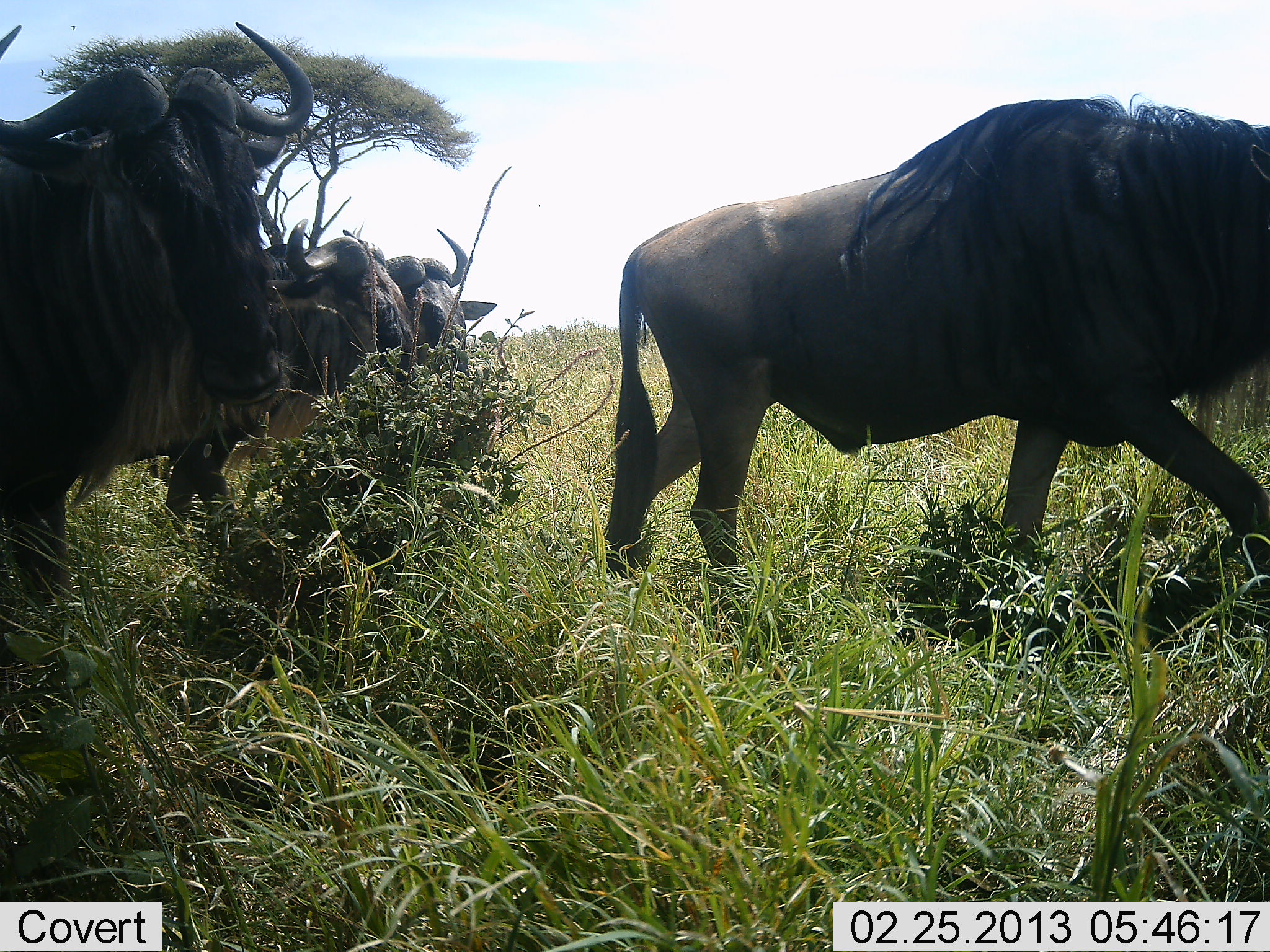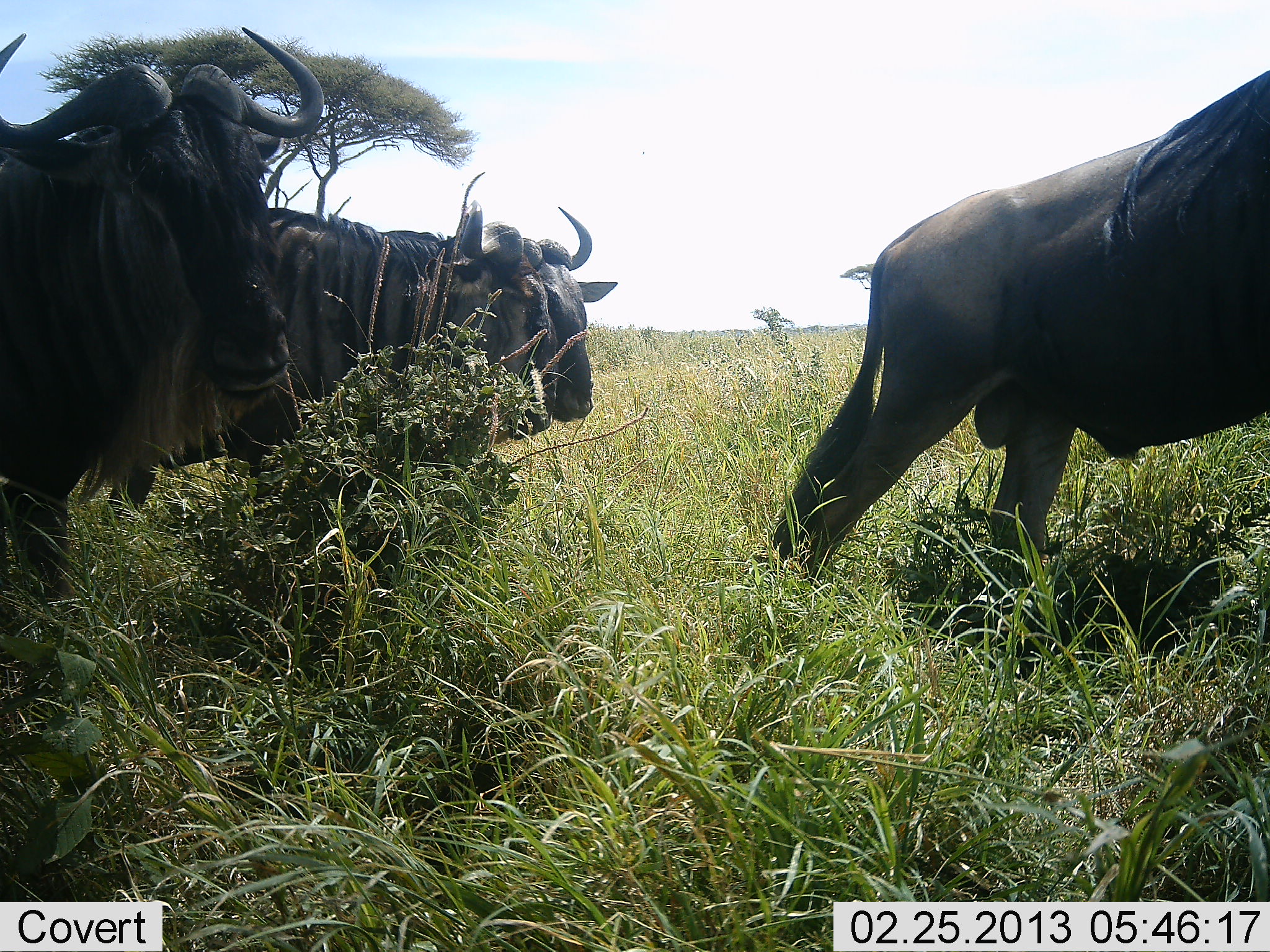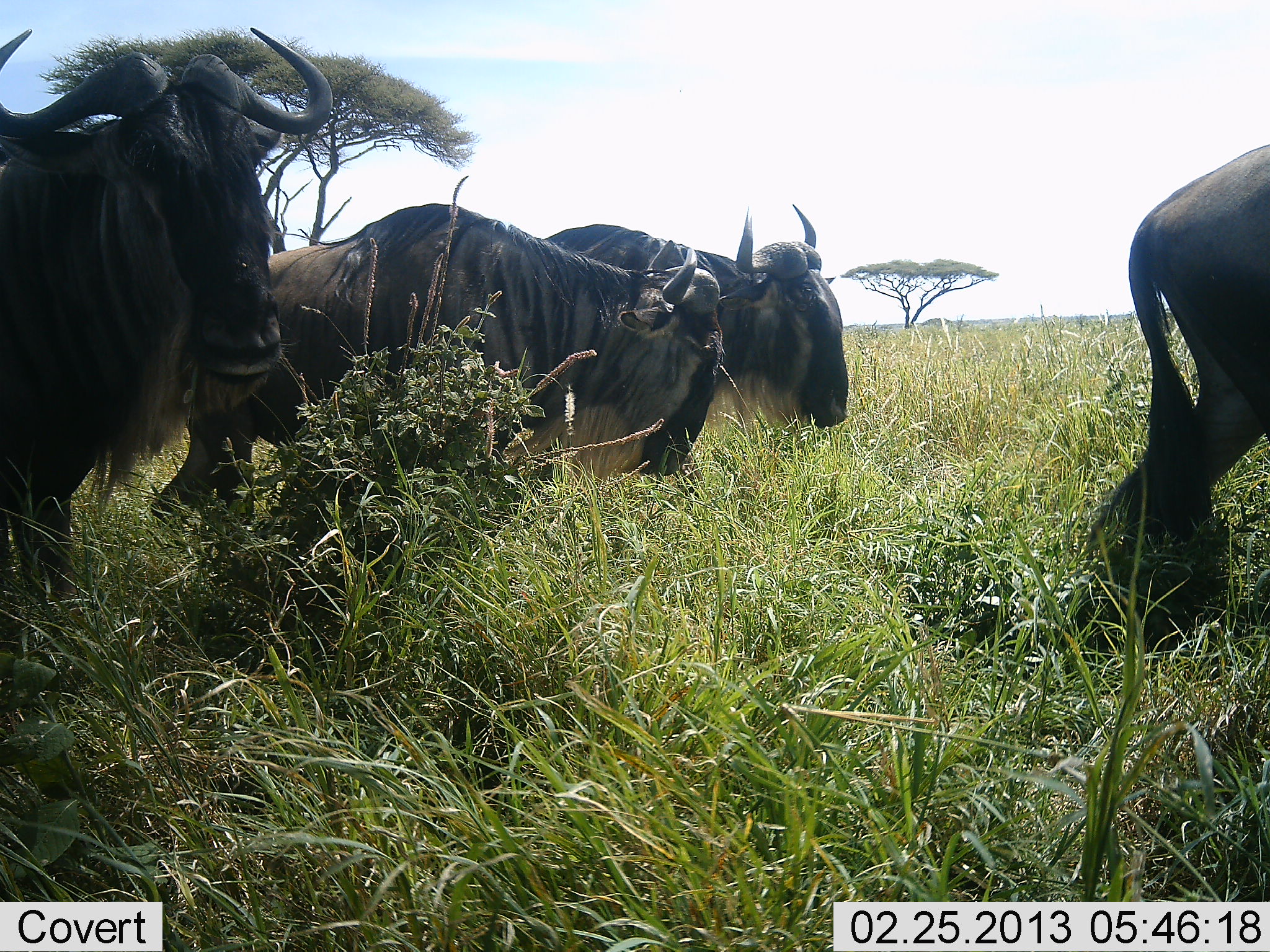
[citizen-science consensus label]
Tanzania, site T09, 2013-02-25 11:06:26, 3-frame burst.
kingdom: Animalia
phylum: Chordata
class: Mammalia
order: Artiodactyla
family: Bovidae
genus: Connochaetes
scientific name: Connochaetes taurinus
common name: blue wildebeest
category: wildebeest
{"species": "wildebeest (blue wildebeest) (Connochaetes taurinus)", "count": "4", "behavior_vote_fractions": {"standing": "29%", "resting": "0%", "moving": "92%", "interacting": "8%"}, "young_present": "0%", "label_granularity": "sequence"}